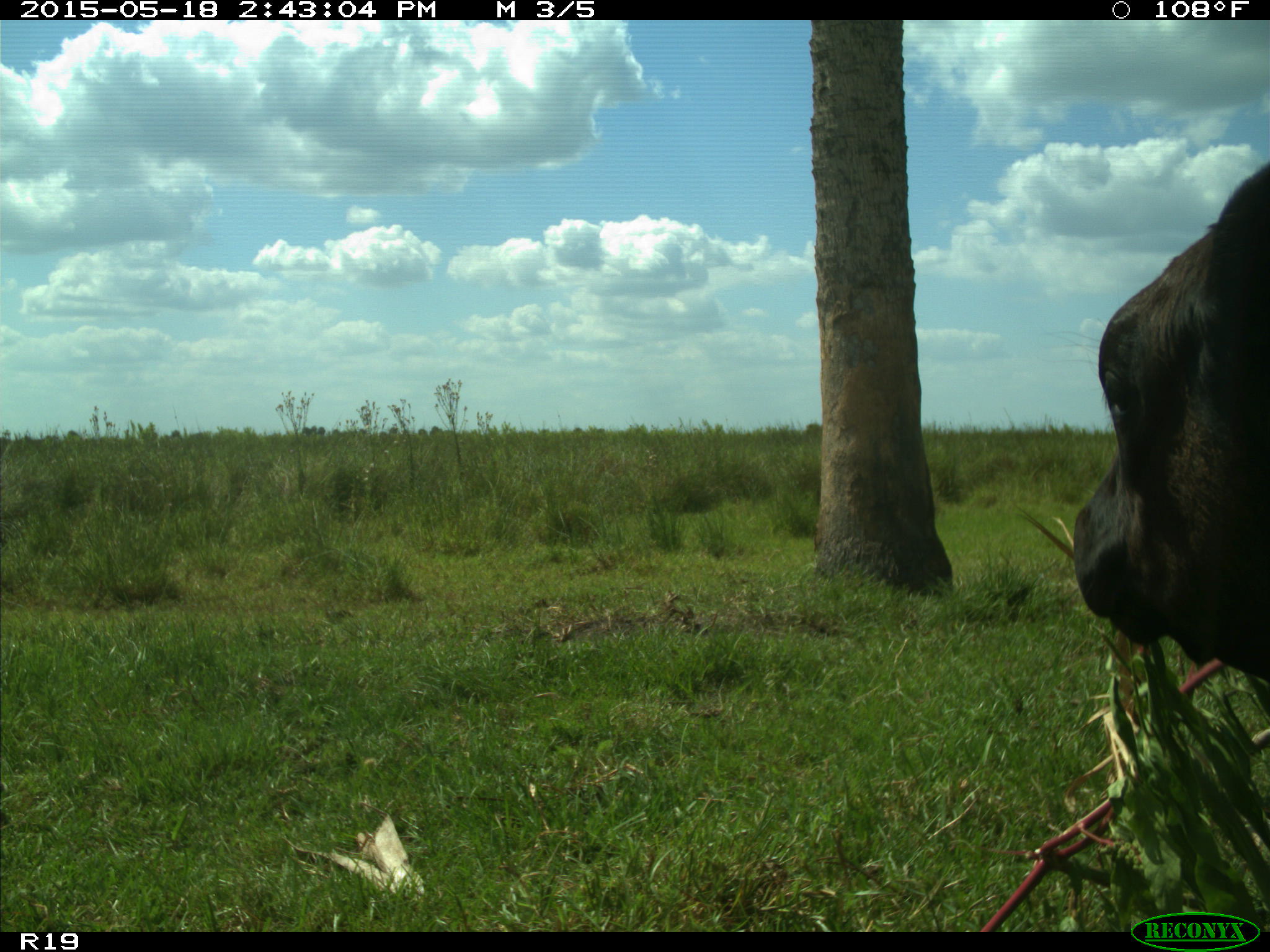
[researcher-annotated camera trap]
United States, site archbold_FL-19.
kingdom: Animalia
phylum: Chordata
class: Mammalia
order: Artiodactyla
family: Bovidae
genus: Bos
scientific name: Bos taurus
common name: domestic cow